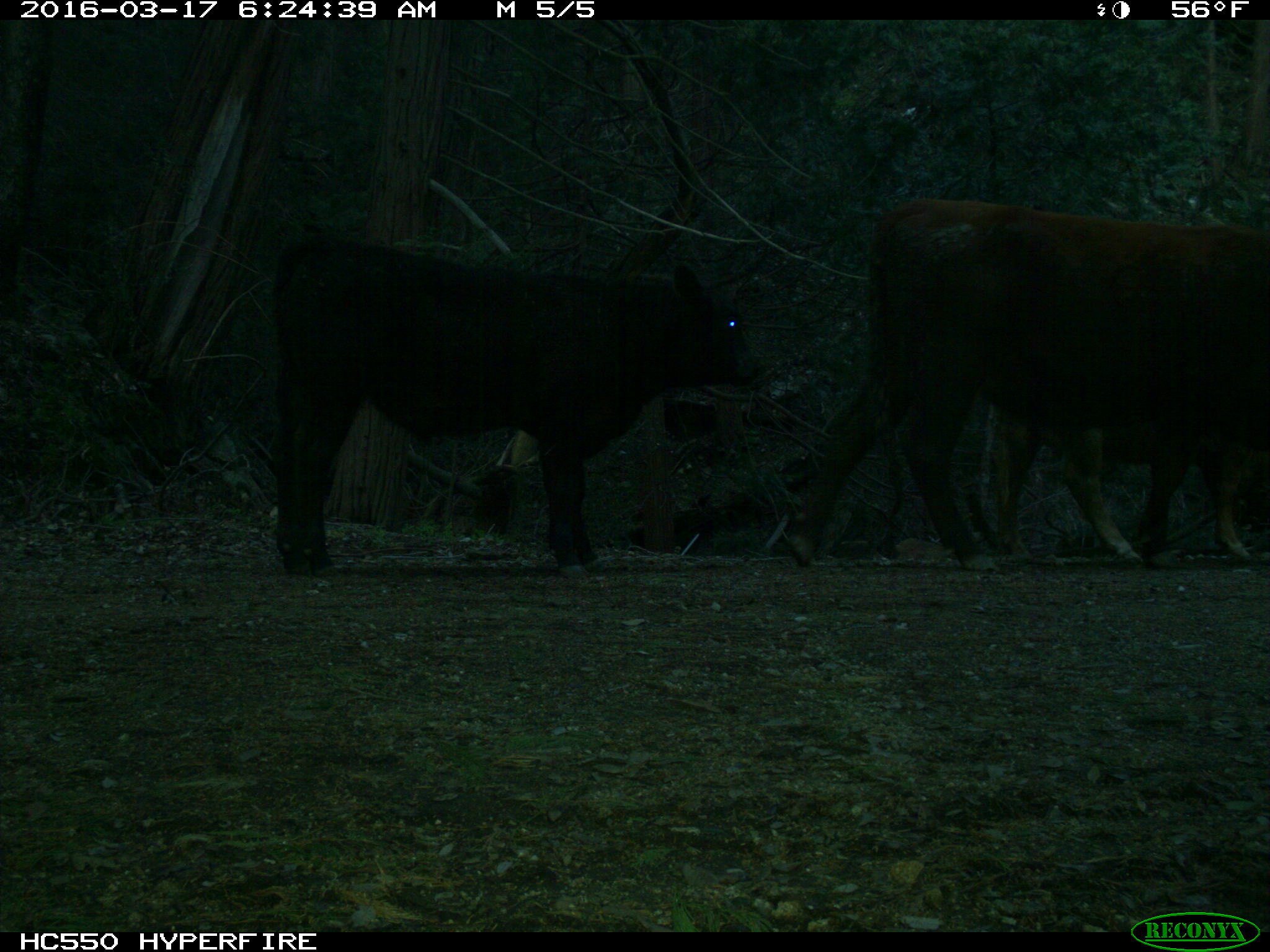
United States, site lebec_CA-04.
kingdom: Animalia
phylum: Chordata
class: Mammalia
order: Artiodactyla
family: Bovidae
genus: Bos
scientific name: Bos taurus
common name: domestic cow